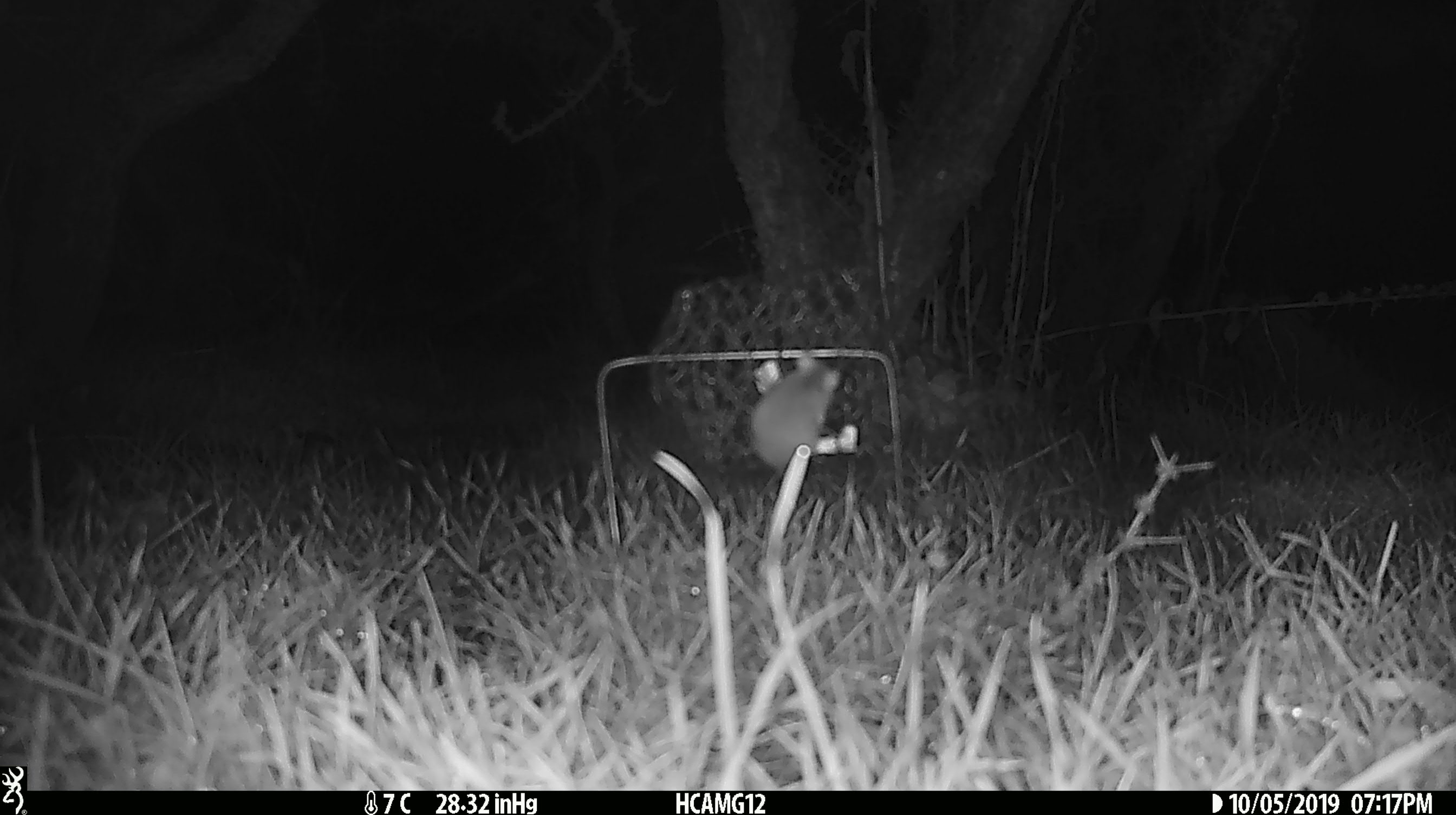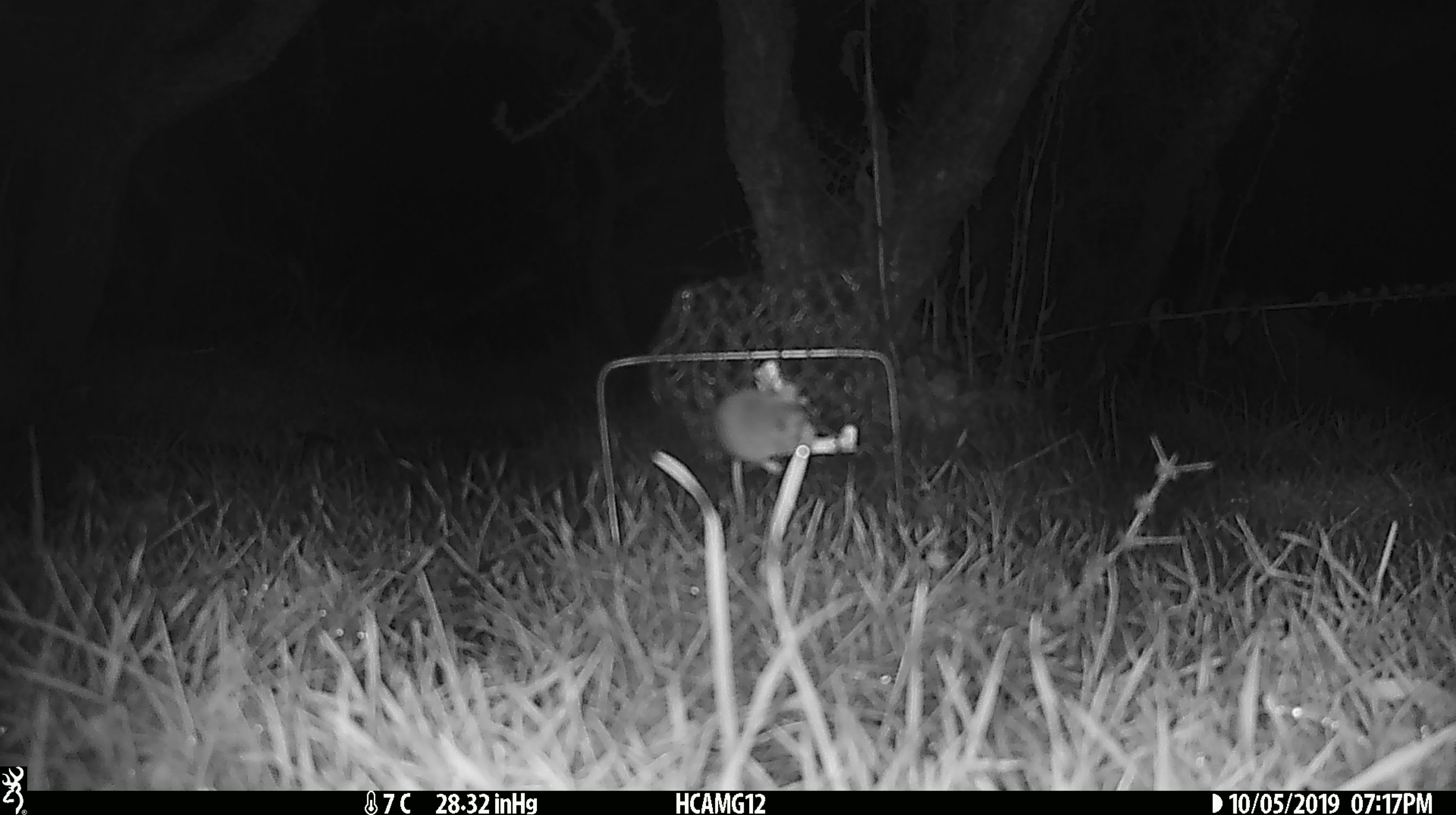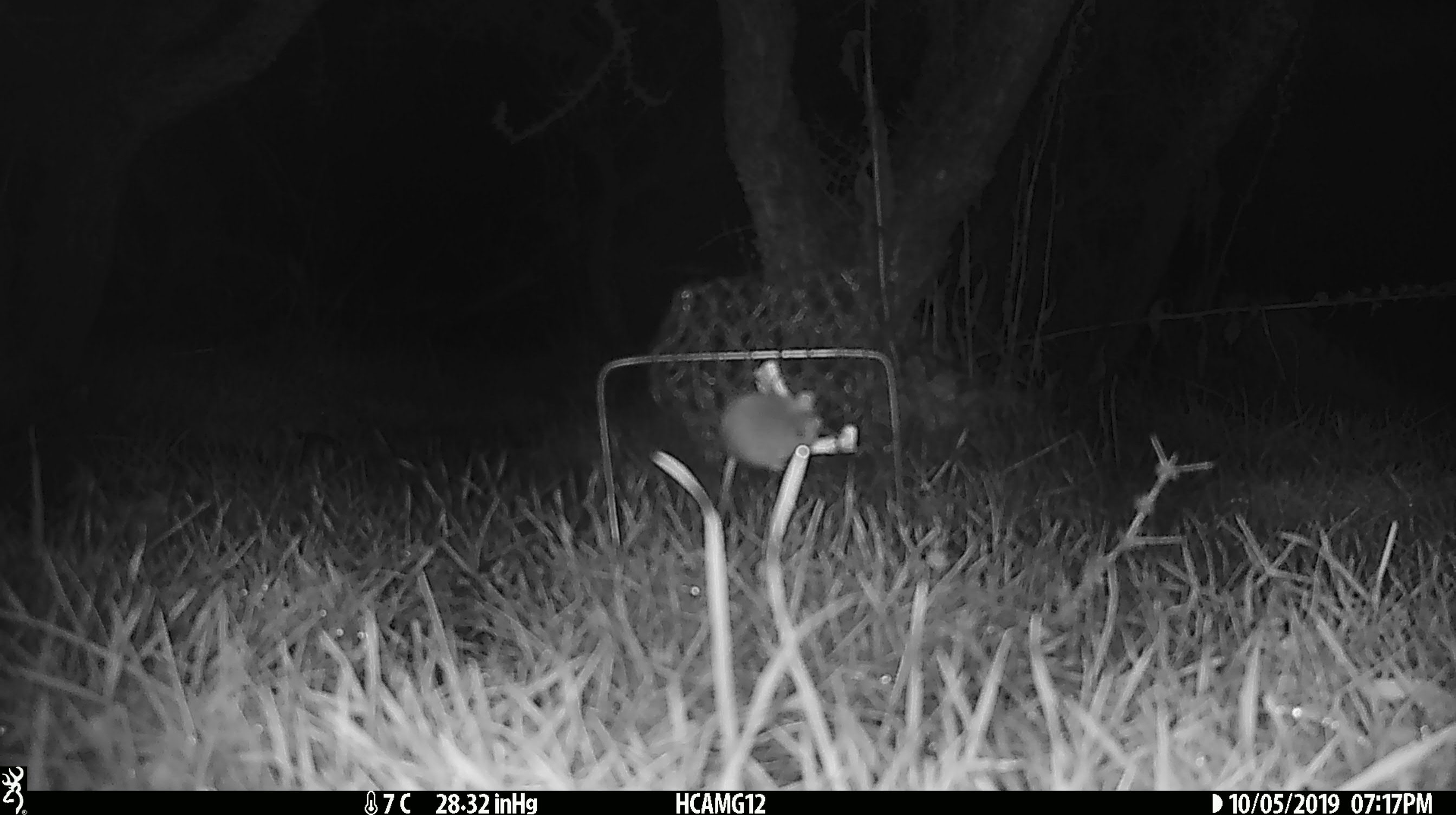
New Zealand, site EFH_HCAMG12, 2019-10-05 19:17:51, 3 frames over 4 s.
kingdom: Animalia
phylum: Chordata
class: Mammalia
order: Rodentia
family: Muridae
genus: Mus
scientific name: Mus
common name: mouse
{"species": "mouse (Mus)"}